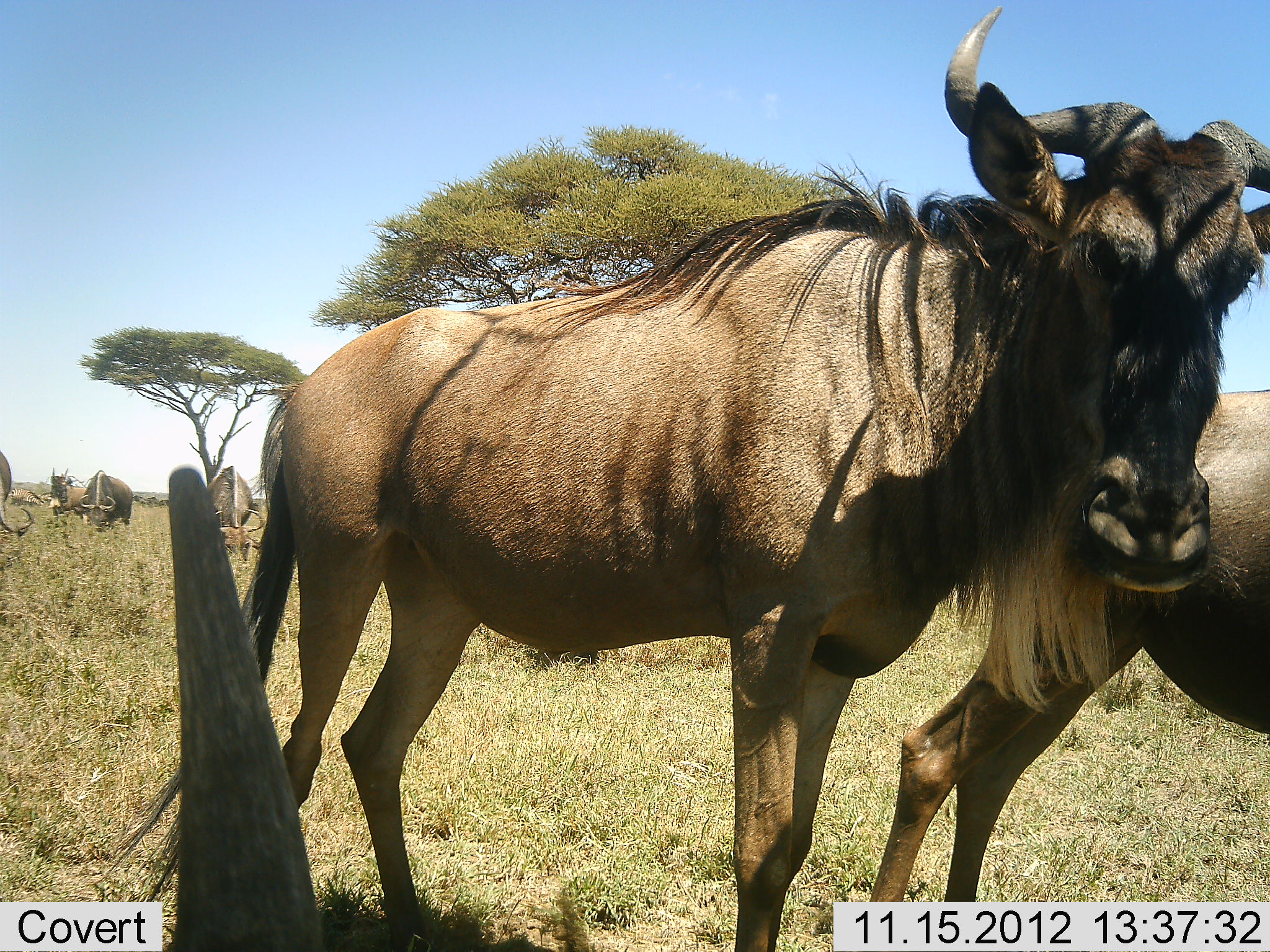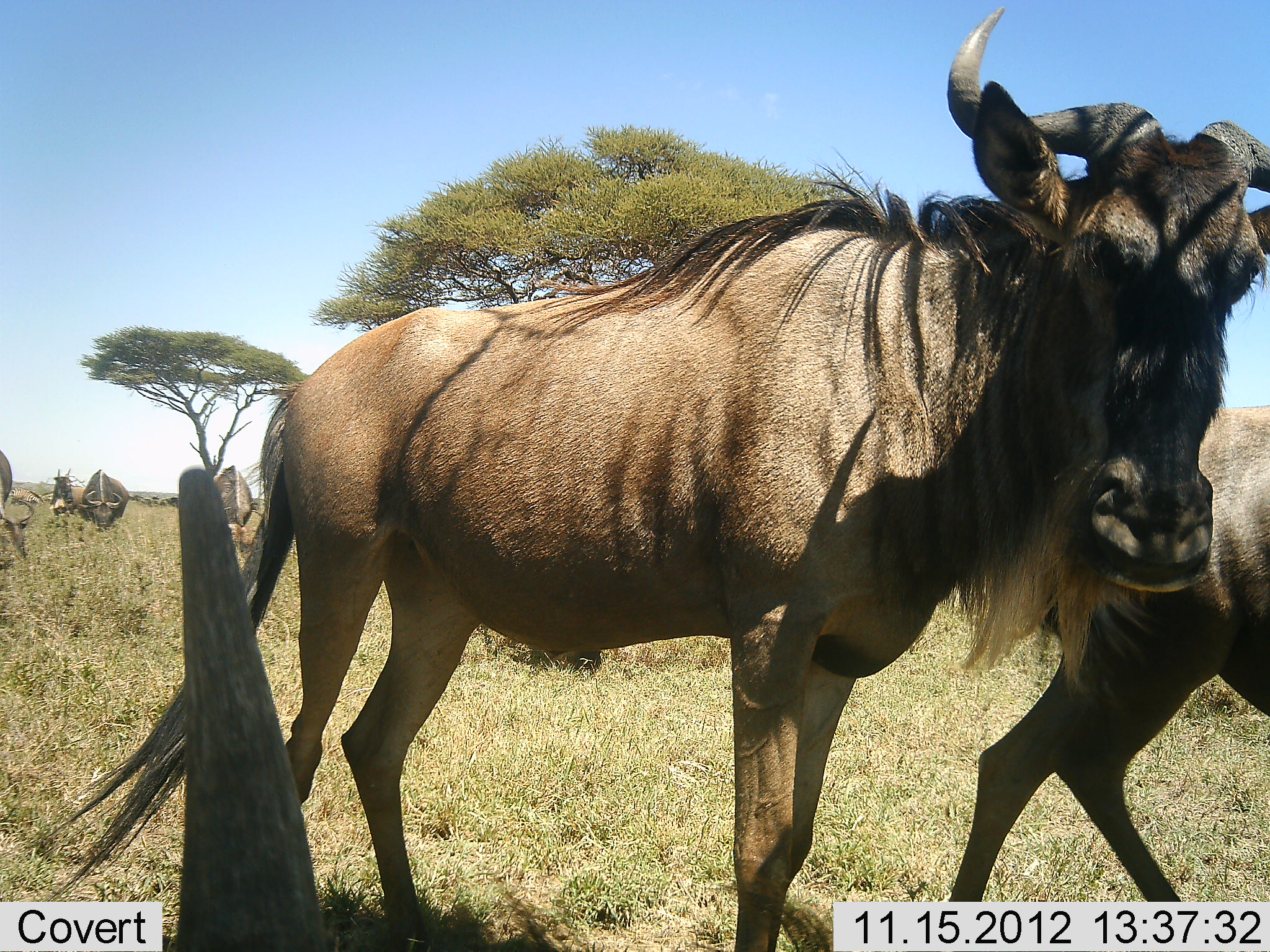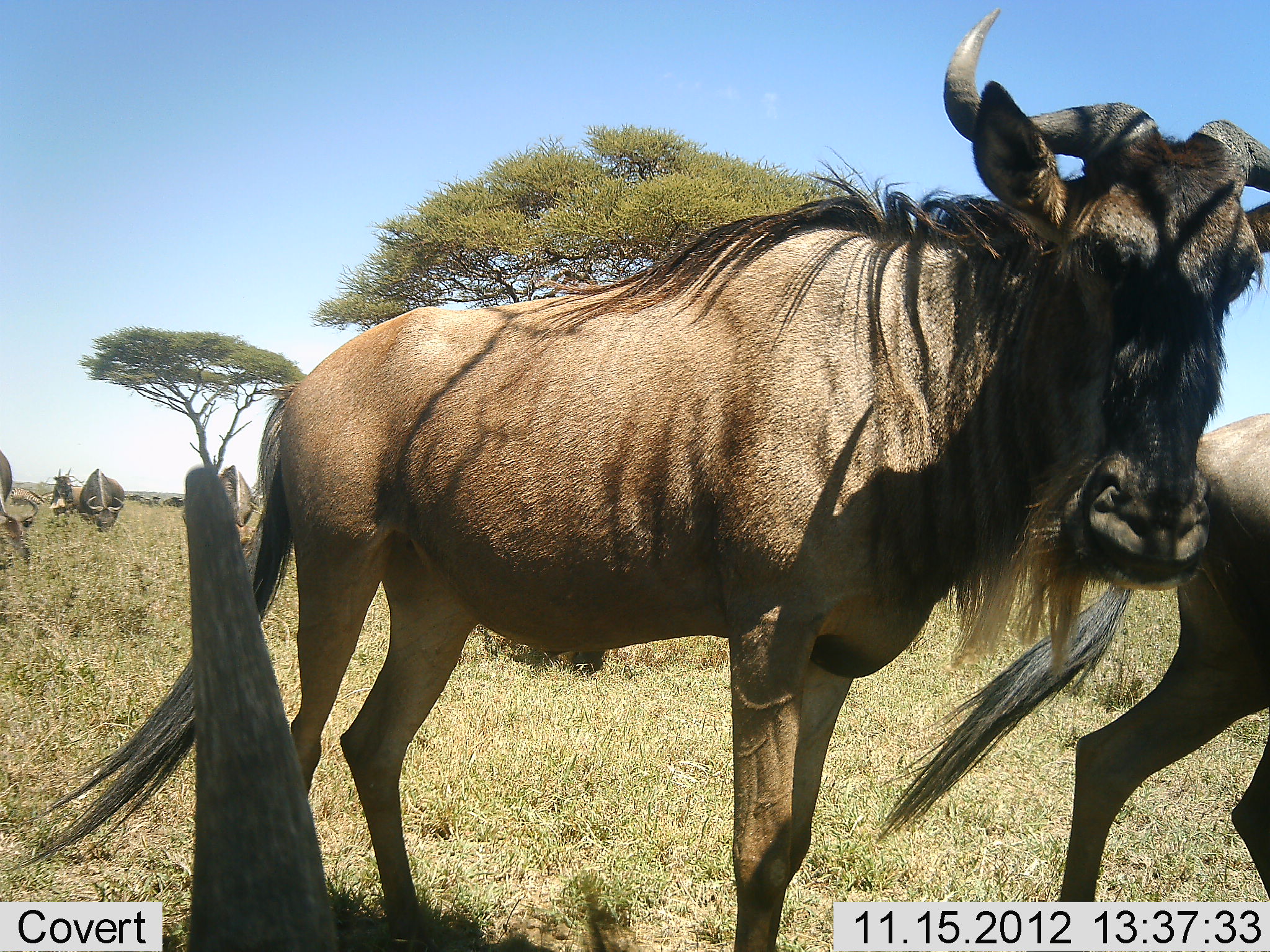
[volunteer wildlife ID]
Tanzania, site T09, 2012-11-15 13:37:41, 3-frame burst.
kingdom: Animalia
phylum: Chordata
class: Mammalia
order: Artiodactyla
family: Bovidae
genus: Connochaetes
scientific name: Connochaetes taurinus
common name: blue wildebeest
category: wildebeest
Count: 6.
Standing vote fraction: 91%.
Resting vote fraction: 18%.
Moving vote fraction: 9%.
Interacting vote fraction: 0%.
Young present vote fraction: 0%.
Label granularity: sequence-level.